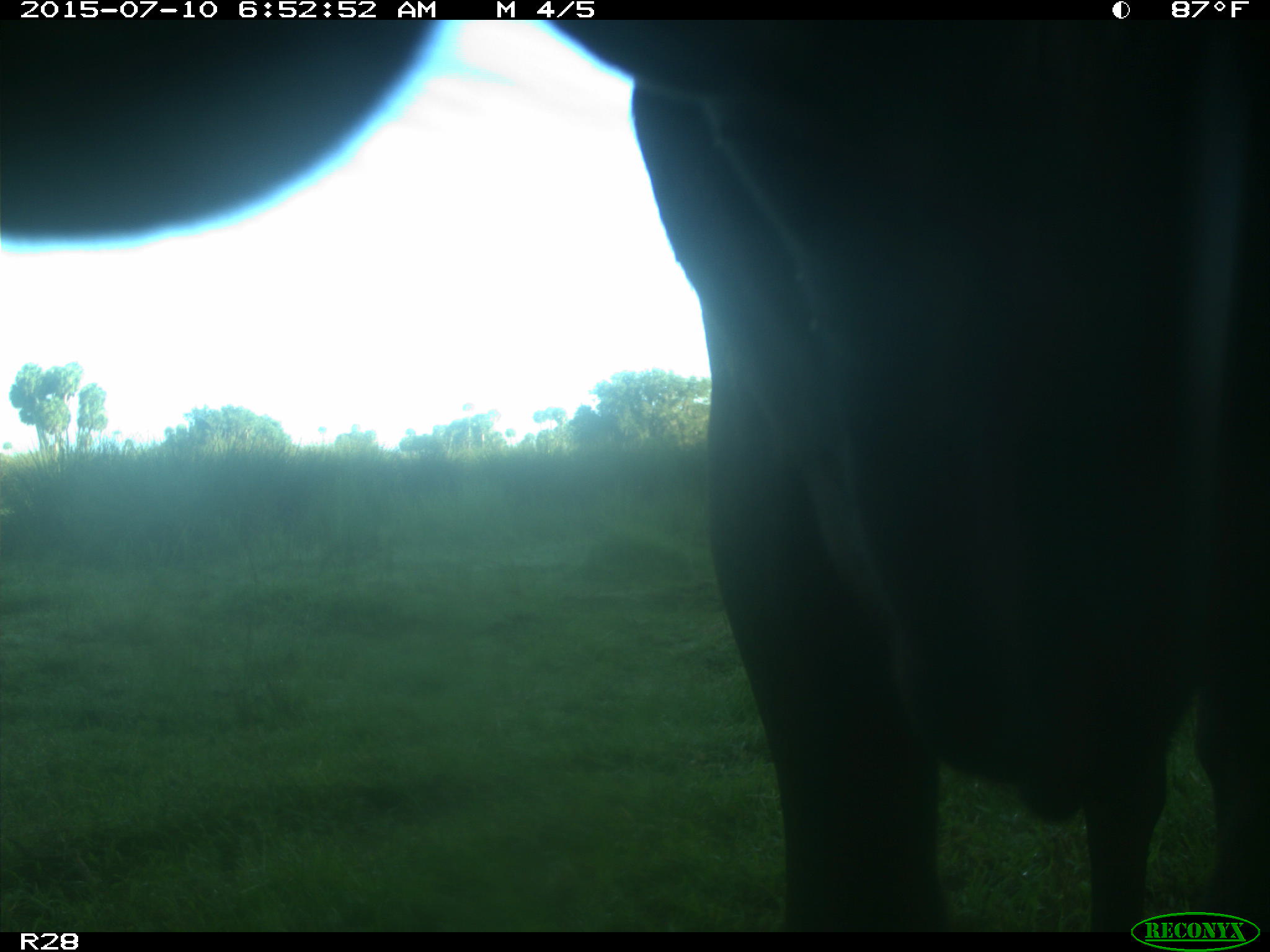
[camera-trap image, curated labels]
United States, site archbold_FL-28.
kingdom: Animalia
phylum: Chordata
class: Mammalia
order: Artiodactyla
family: Bovidae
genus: Bos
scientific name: Bos taurus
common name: domestic cow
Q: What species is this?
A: Bos taurus (domestic cow).